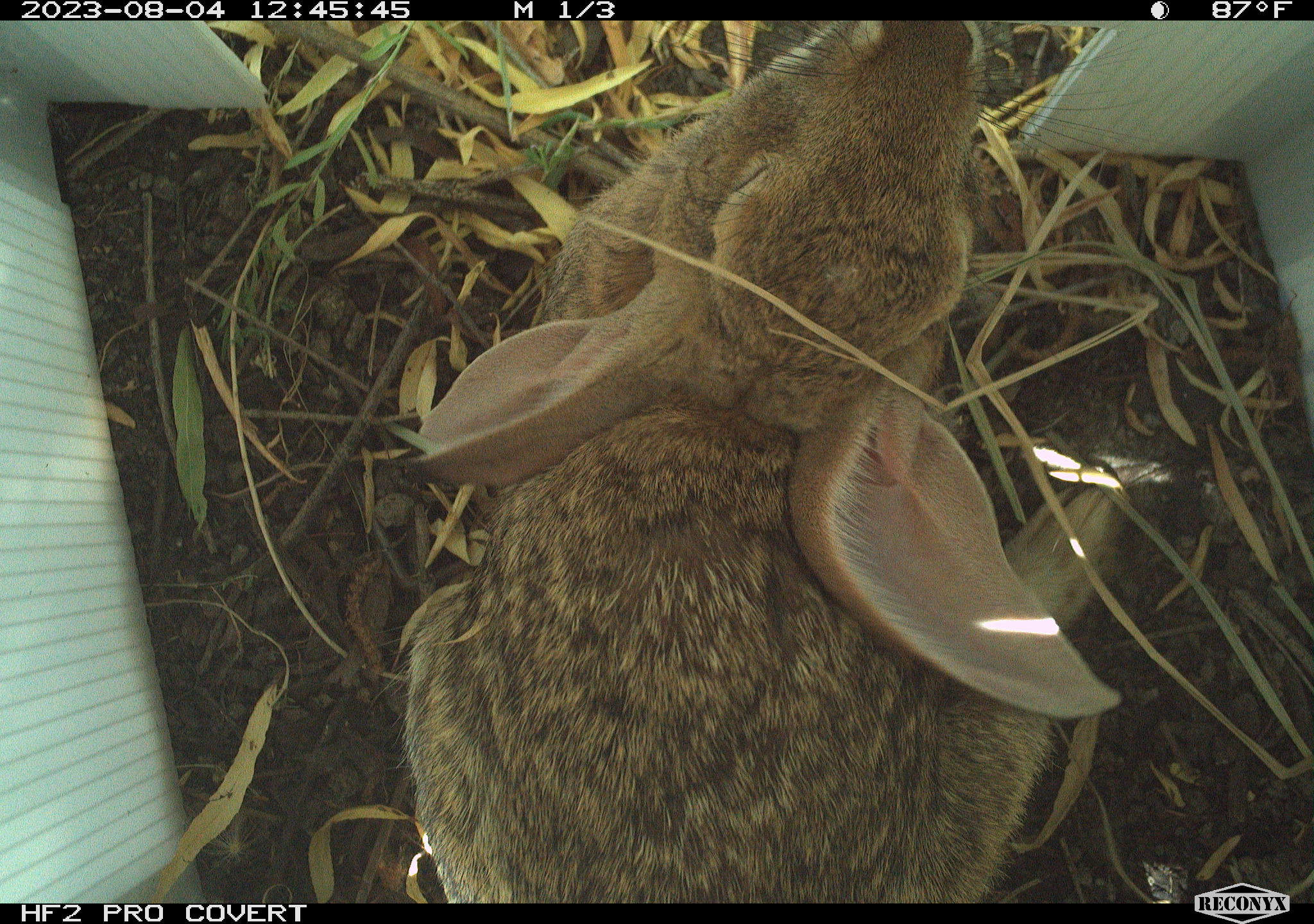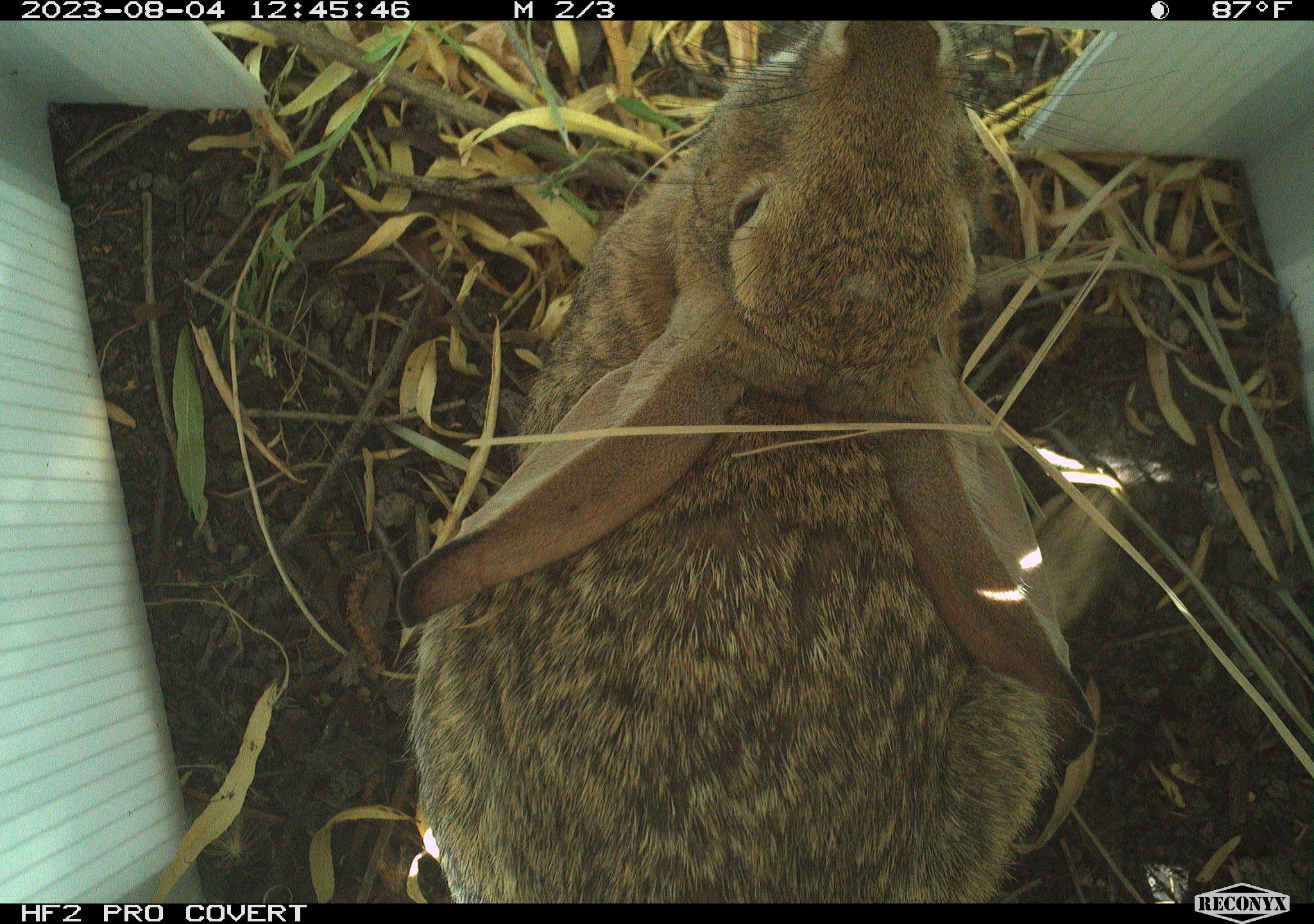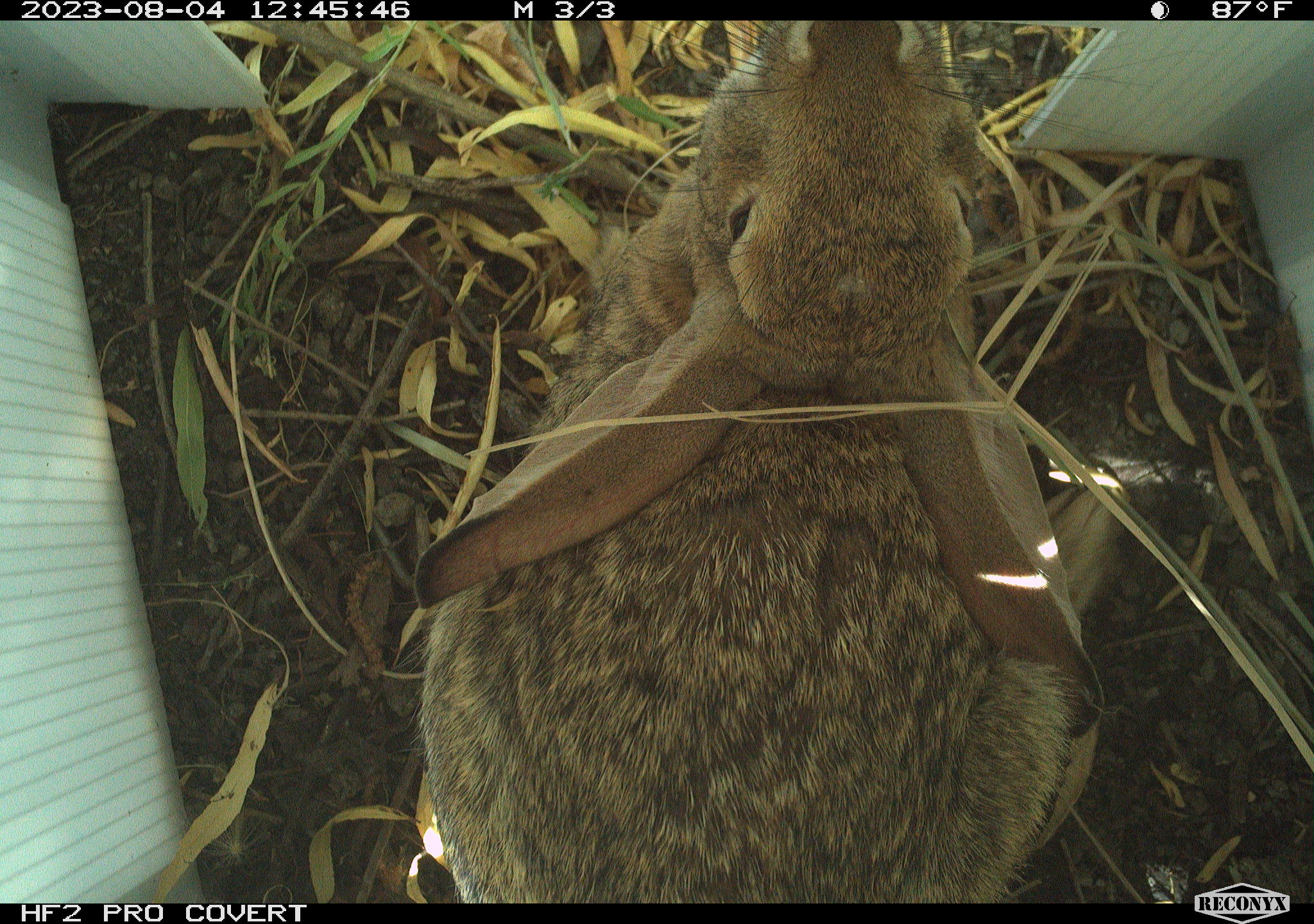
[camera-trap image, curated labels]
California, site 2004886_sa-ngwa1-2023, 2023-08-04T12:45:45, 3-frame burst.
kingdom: Animalia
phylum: Chordata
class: Mammalia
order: Lagomorpha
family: Leporidae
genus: Sylvilagus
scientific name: Sylvilagus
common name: cottontail rabbits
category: sylvilagus species